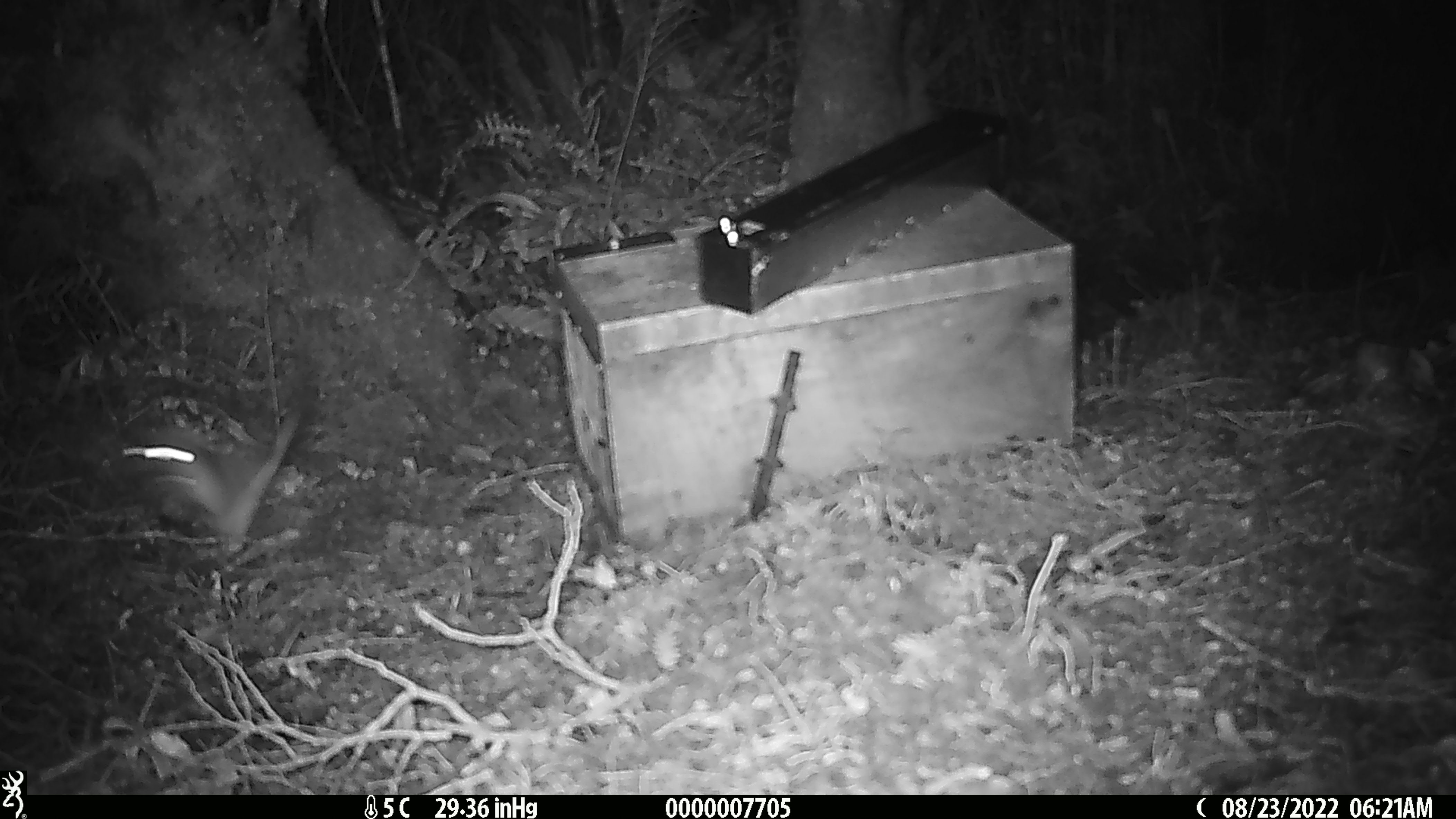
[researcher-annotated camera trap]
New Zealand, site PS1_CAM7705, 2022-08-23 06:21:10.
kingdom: Animalia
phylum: Chordata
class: Mammalia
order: Rodentia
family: Muridae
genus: Mus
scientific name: Mus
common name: mouse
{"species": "mouse (Mus)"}